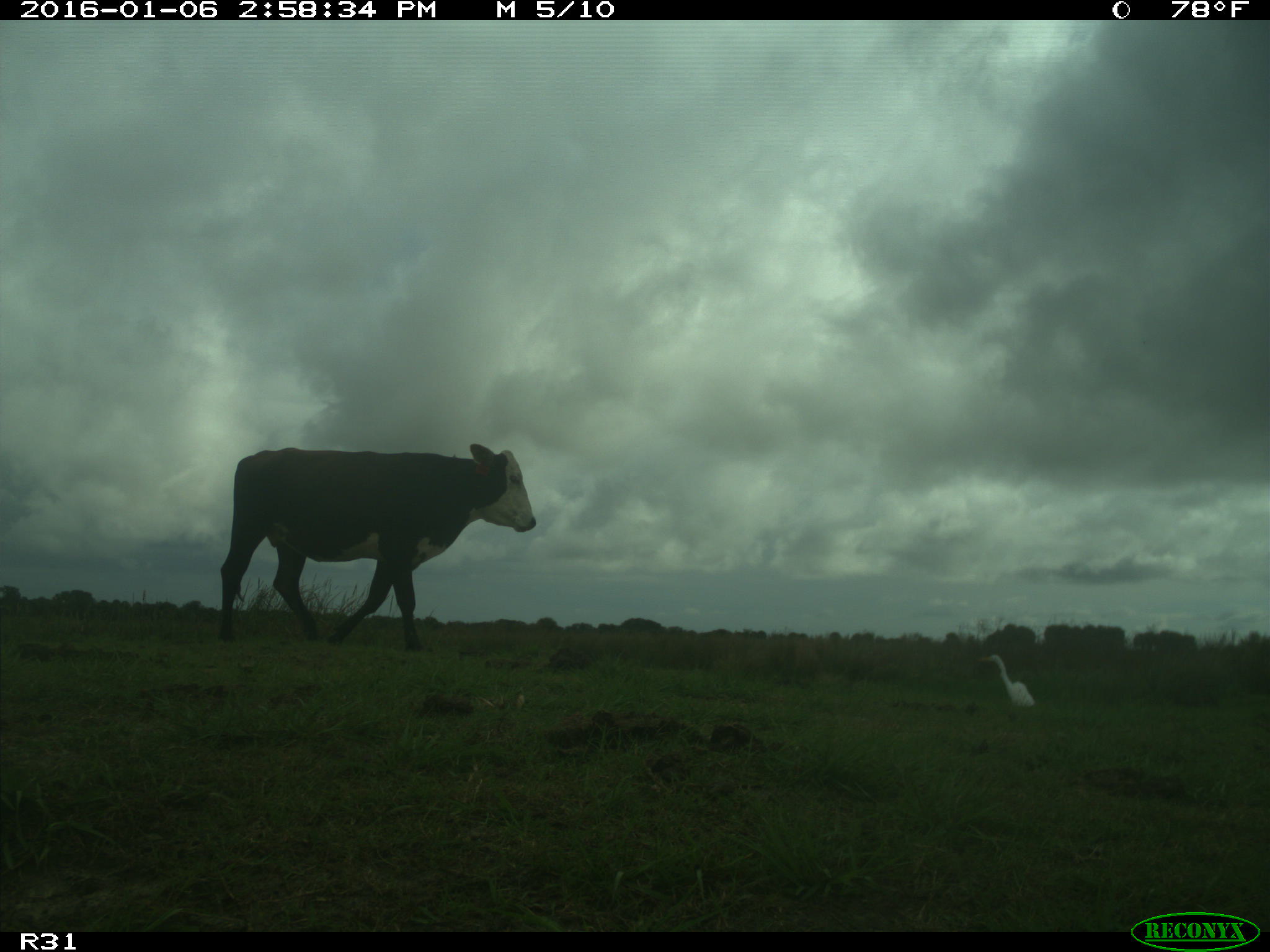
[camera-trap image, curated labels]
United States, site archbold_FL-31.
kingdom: Animalia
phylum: Chordata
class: Mammalia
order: Artiodactyla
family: Bovidae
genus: Bos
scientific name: Bos taurus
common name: domestic cow